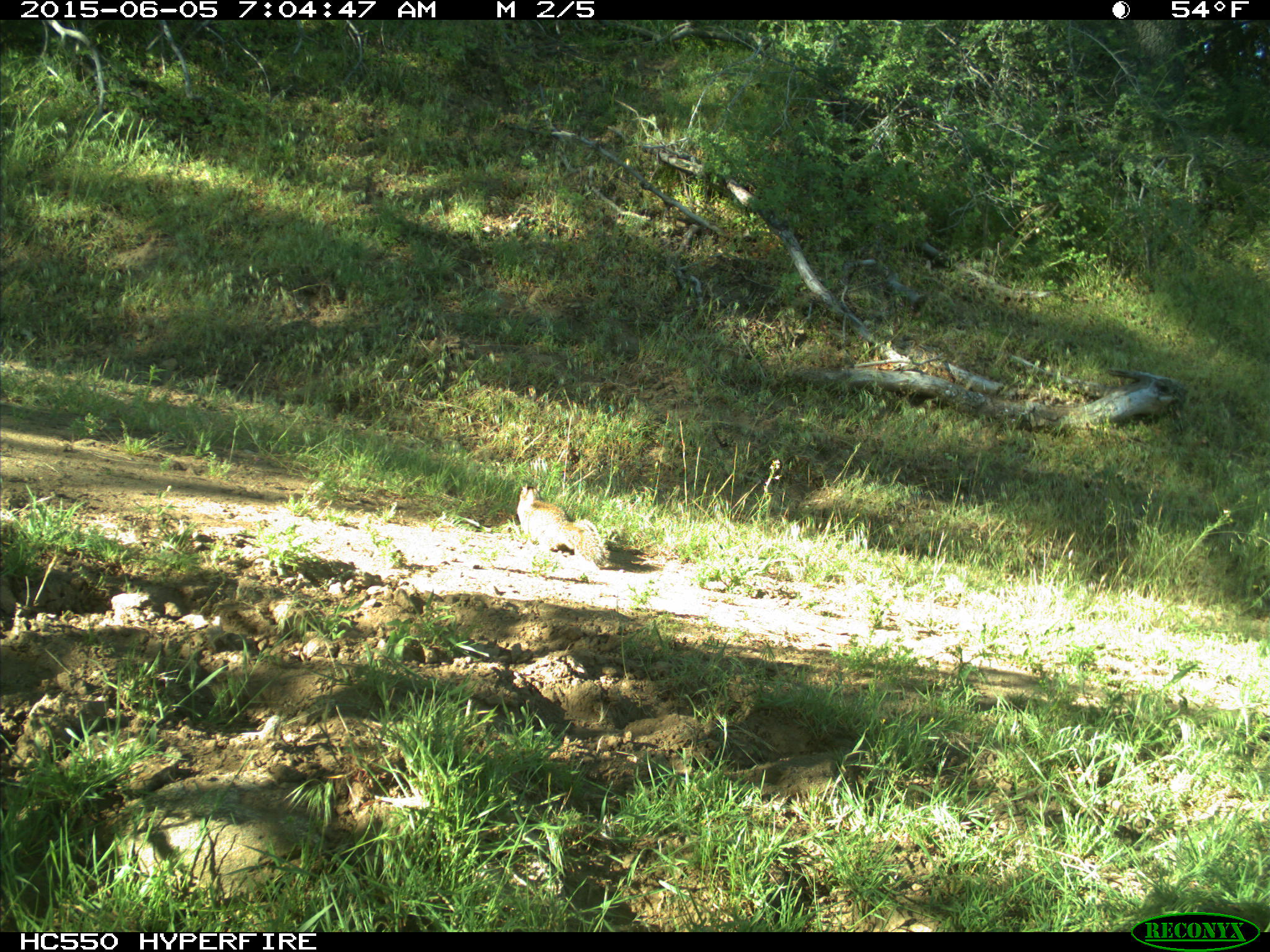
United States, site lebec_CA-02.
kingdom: Animalia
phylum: Chordata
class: Mammalia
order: Rodentia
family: Sciuridae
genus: Otospermophilus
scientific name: Otospermophilus beecheyi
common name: california ground squirrel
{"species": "Otospermophilus beecheyi (california ground squirrel)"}